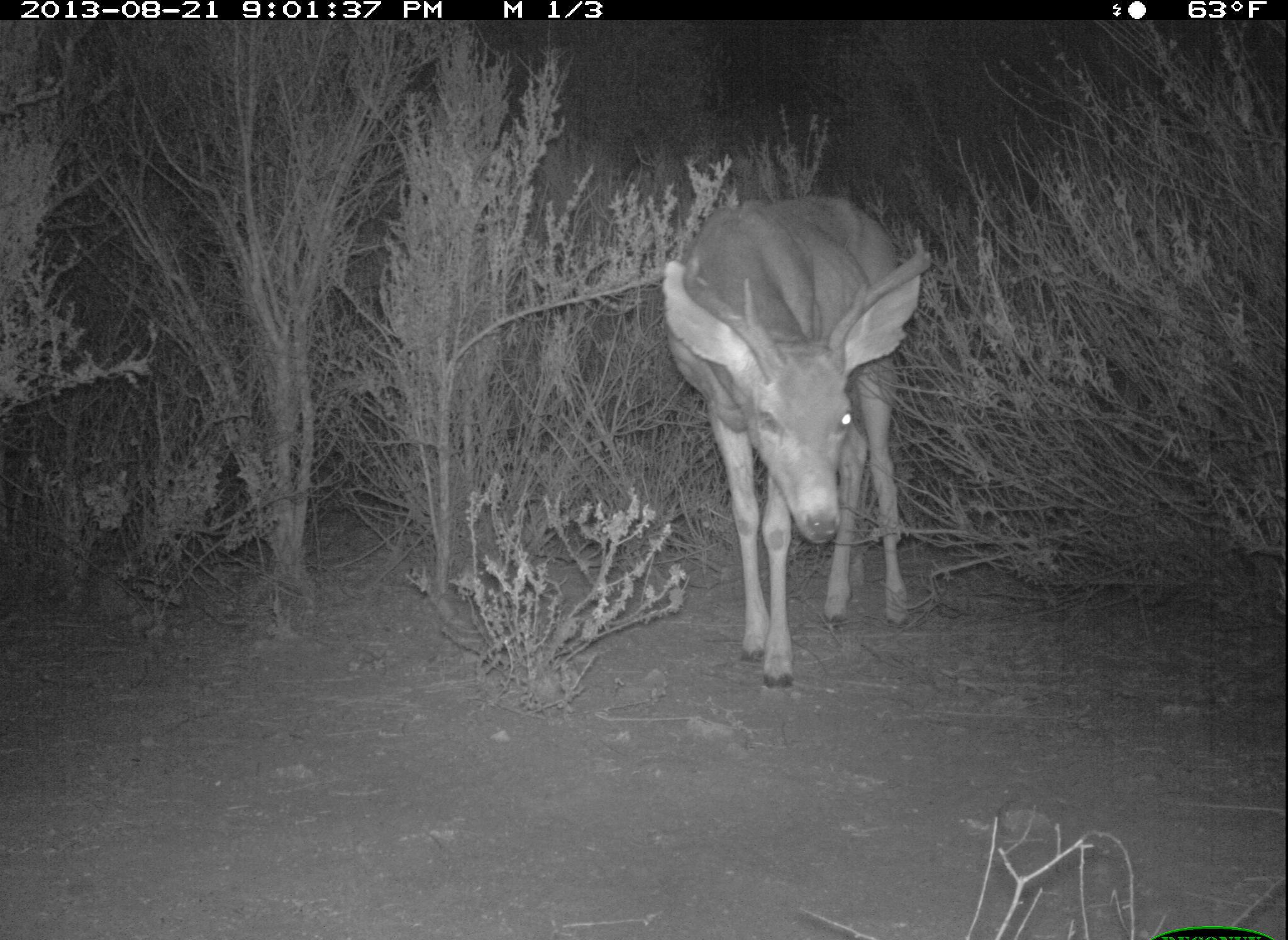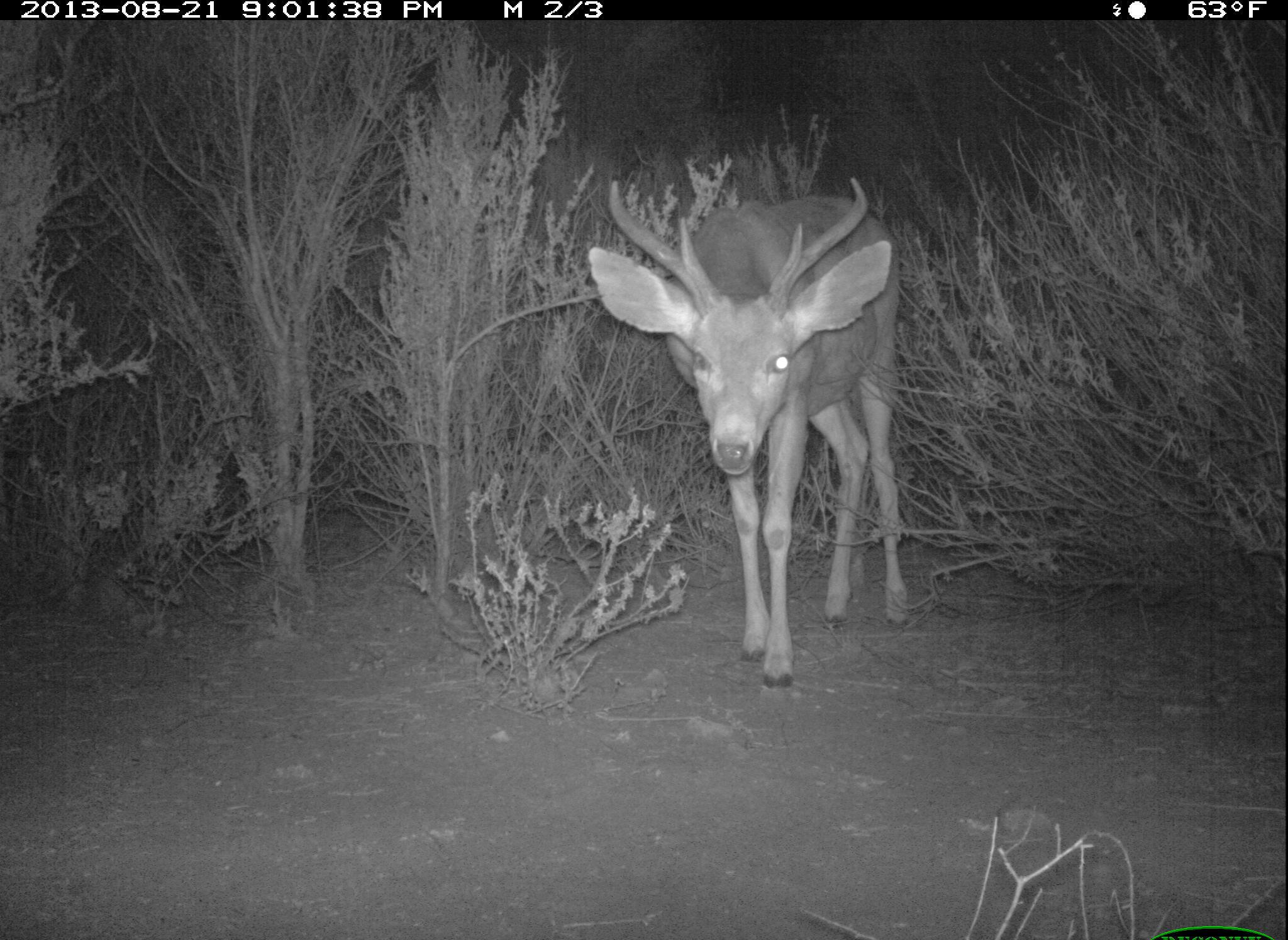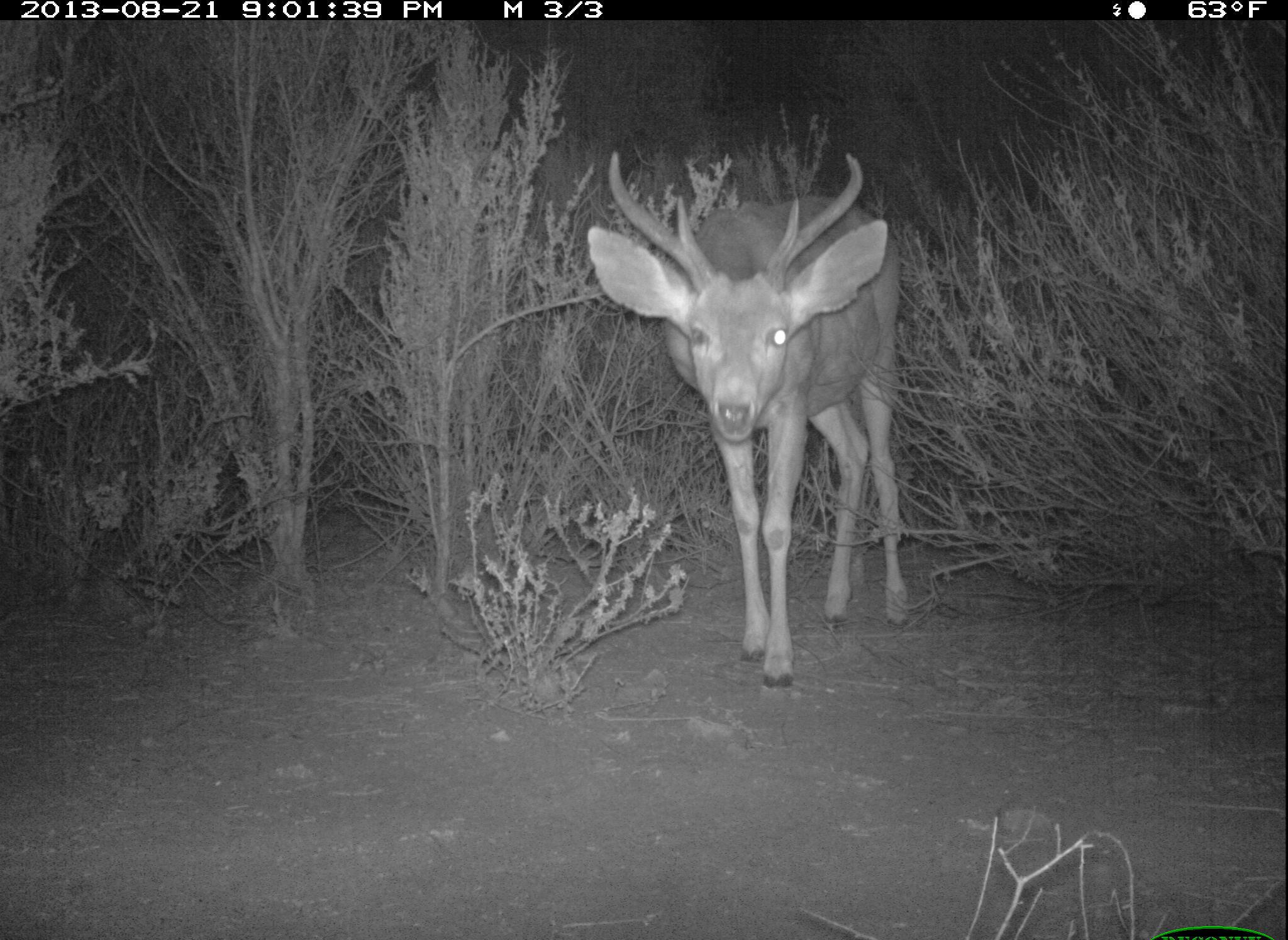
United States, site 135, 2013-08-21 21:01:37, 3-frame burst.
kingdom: Animalia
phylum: Chordata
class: Mammalia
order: Artiodactyla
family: Cervidae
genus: Odocoileus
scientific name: Odocoileus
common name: deer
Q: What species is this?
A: Deer (Odocoileus).